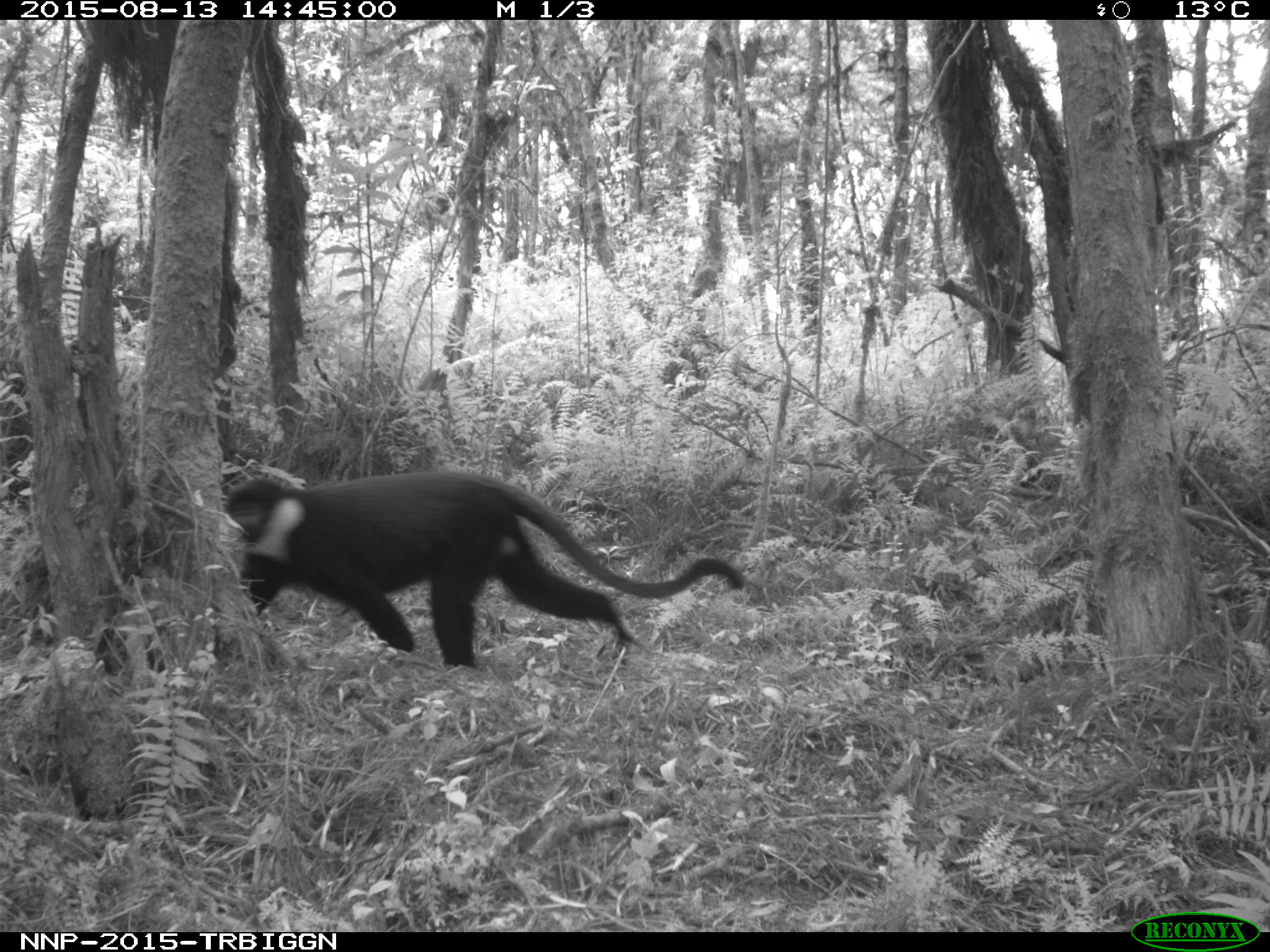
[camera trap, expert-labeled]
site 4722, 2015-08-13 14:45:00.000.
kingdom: Animalia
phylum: Chordata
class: Mammalia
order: Primates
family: Cercopithecidae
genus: Allochrocebus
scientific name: Allochrocebus lhoesti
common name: l'hoest's monkey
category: cercopithecus lhoesti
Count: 1.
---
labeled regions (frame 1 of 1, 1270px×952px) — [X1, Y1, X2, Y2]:
cercopithecus lhoesti: [223, 468, 745, 669]